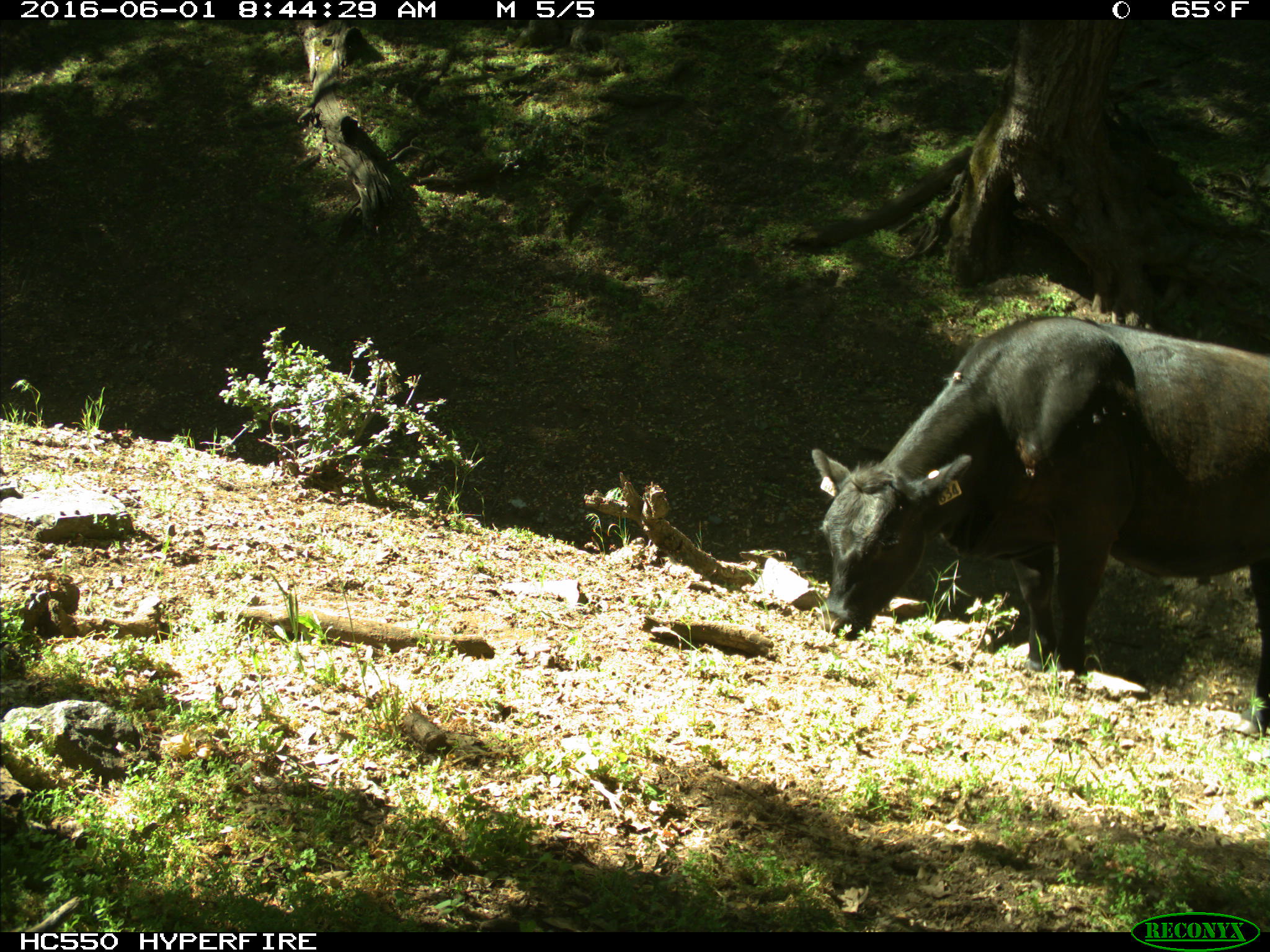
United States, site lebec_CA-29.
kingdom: Animalia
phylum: Chordata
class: Mammalia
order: Artiodactyla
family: Bovidae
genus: Bos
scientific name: Bos taurus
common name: domestic cow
Bos taurus (domestic cow).